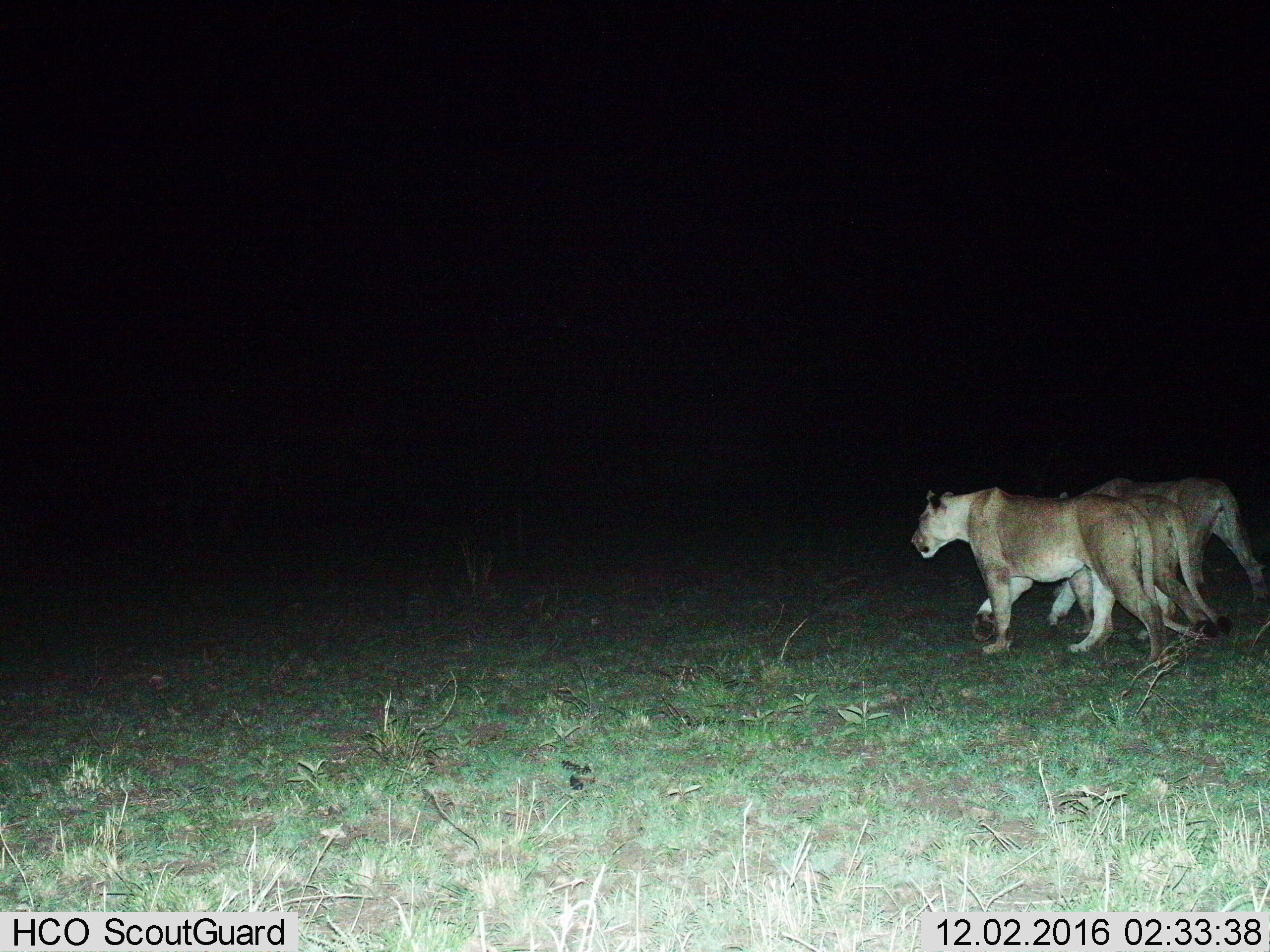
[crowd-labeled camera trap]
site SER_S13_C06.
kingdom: Animalia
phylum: Chordata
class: Mammalia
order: Carnivora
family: Felidae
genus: Panthera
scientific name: Panthera leo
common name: lion female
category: lionfemale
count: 3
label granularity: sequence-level